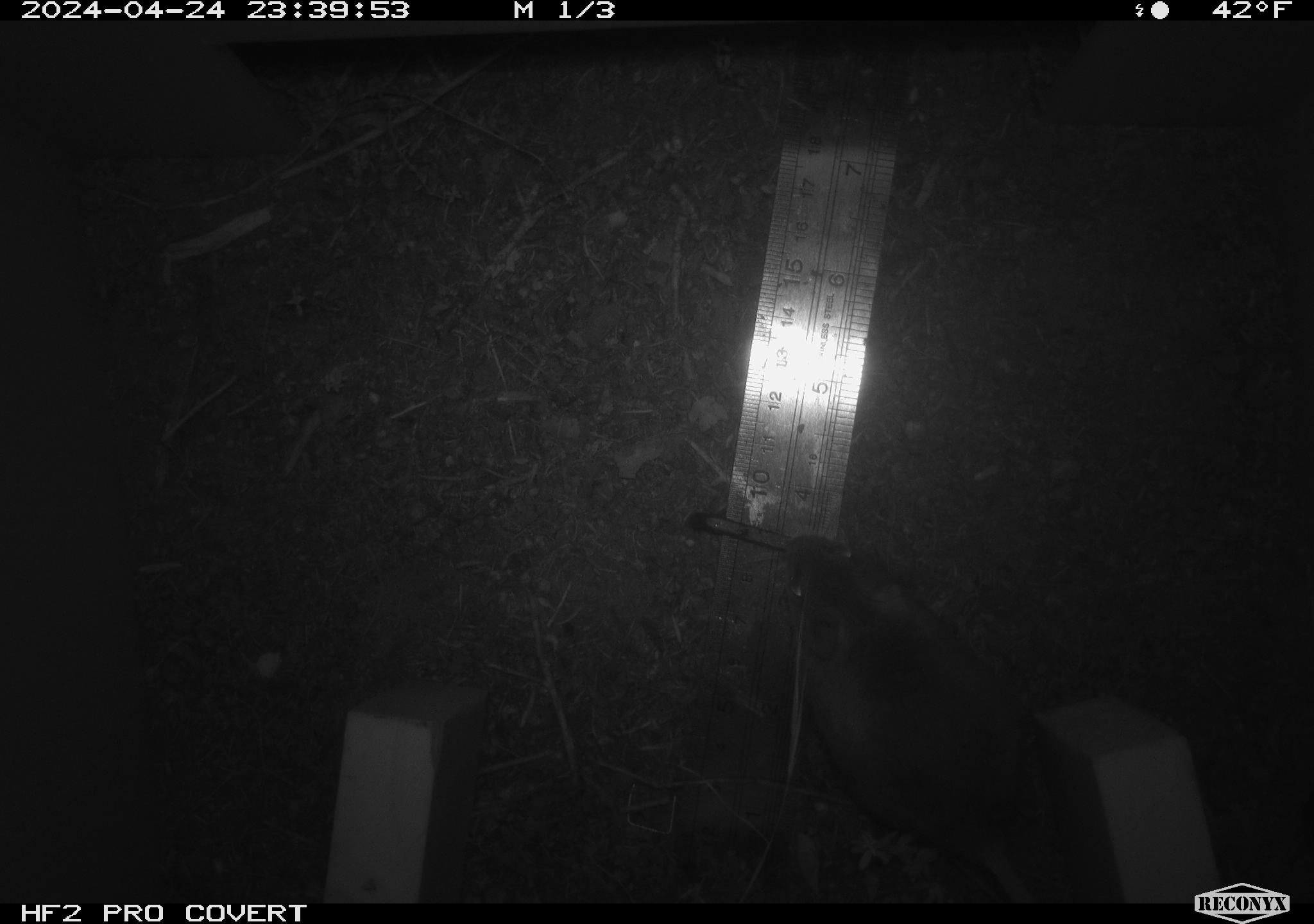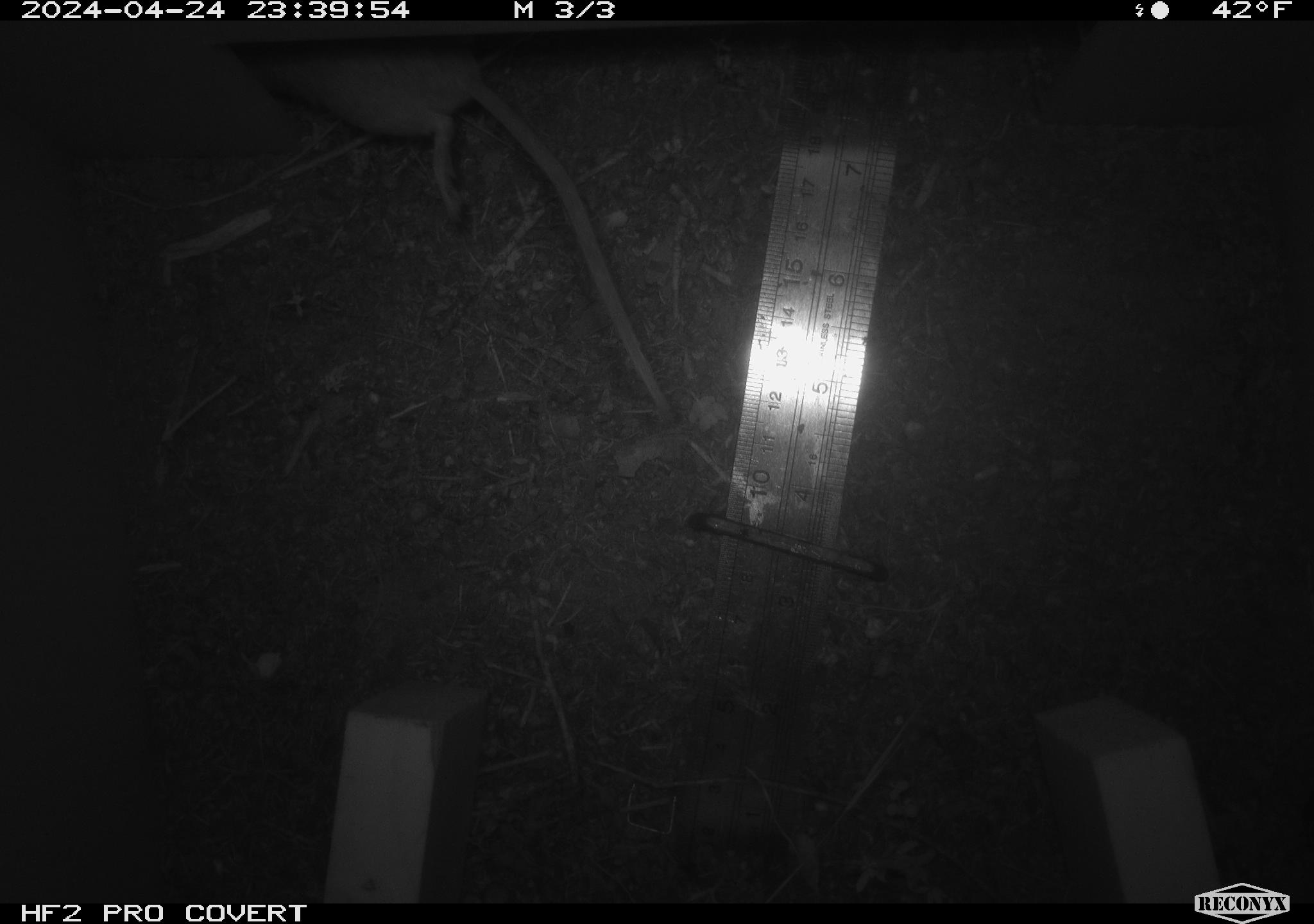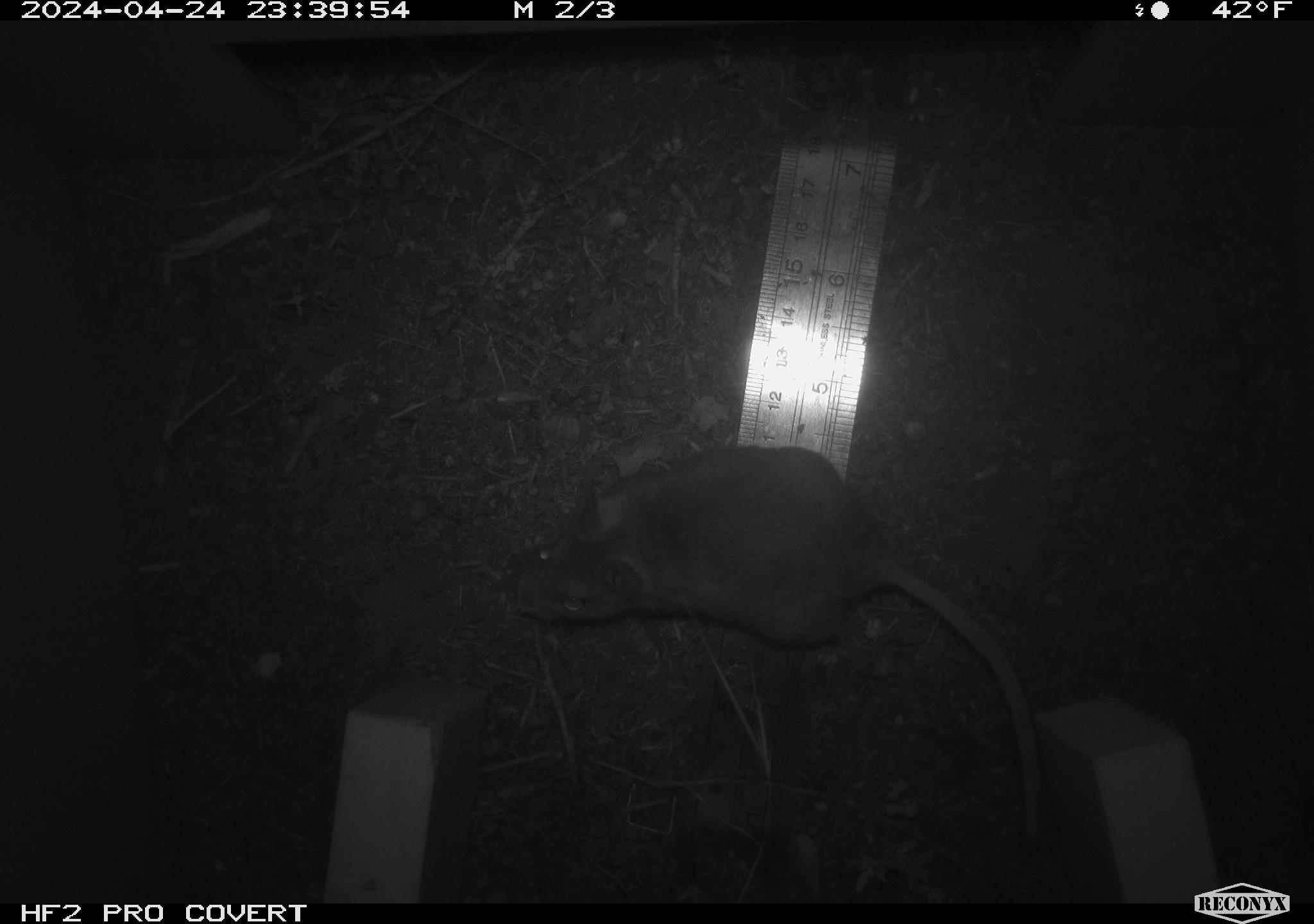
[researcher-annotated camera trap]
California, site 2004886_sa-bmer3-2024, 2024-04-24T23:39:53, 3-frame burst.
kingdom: Animalia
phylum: Chordata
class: Mammalia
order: Rodentia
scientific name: Rodentia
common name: mouse species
Mouse species (Rodentia).